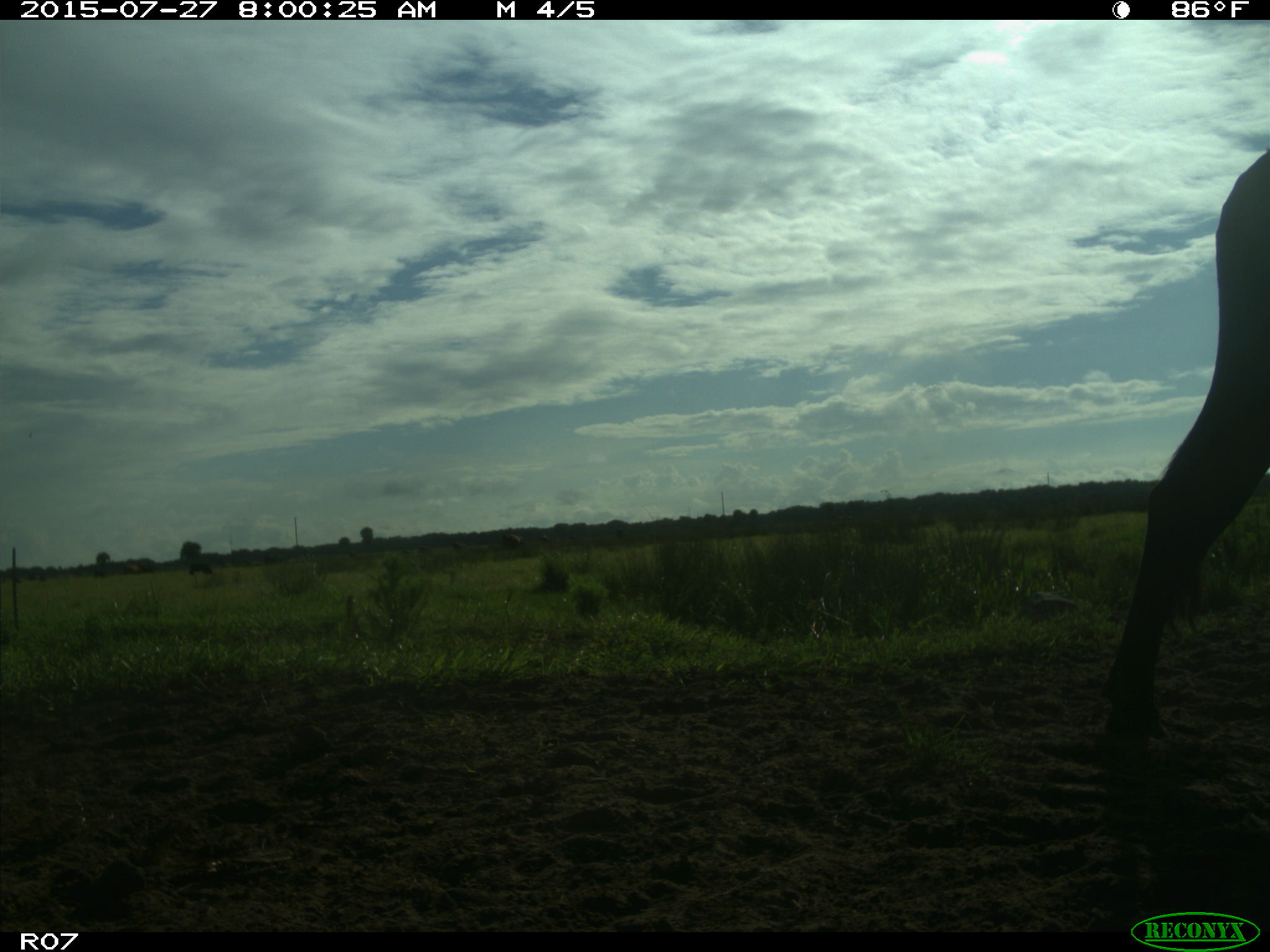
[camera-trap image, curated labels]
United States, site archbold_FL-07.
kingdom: Animalia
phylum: Chordata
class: Mammalia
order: Artiodactyla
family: Bovidae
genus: Bos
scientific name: Bos taurus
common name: domestic cow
Bos taurus (domestic cow).